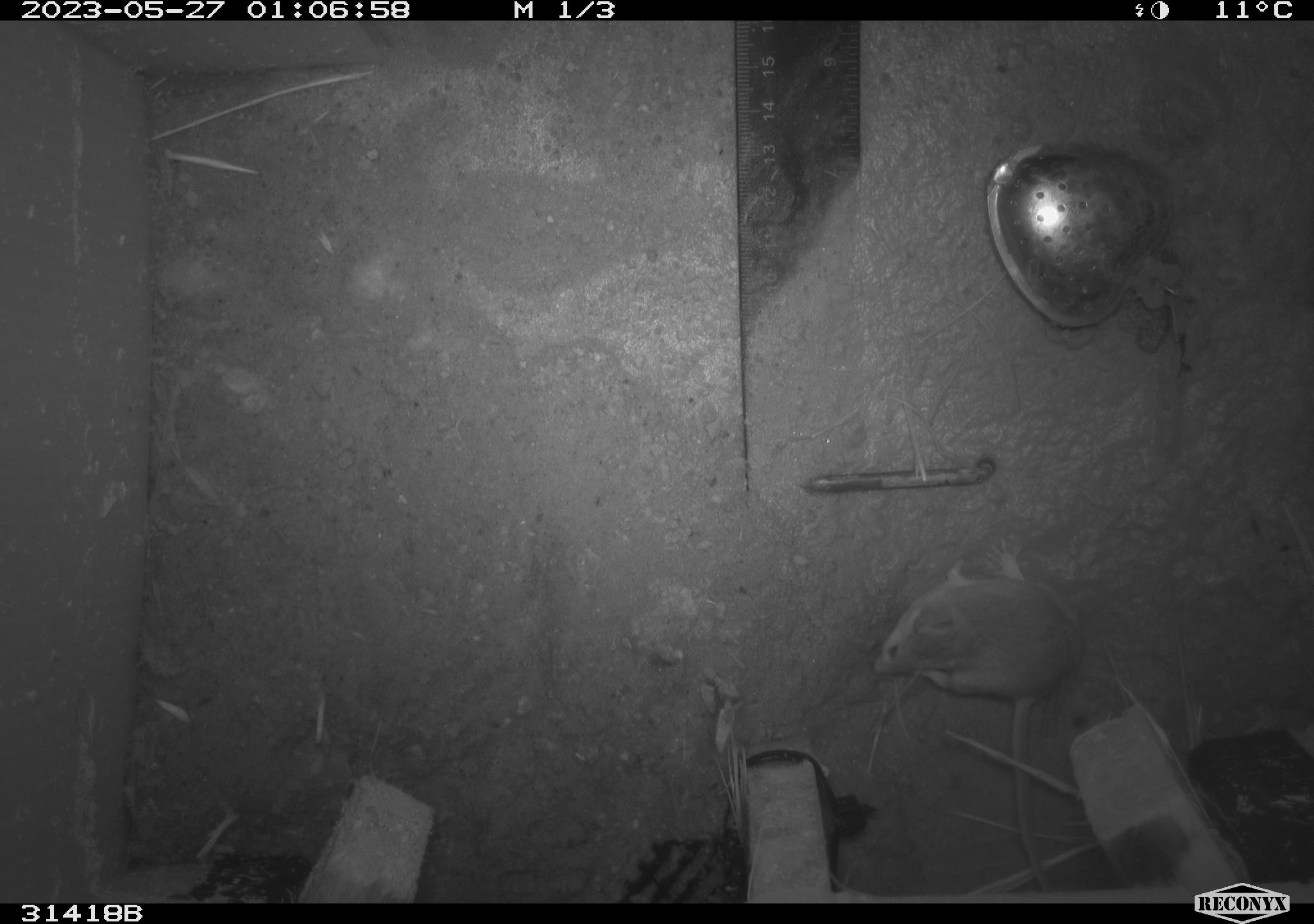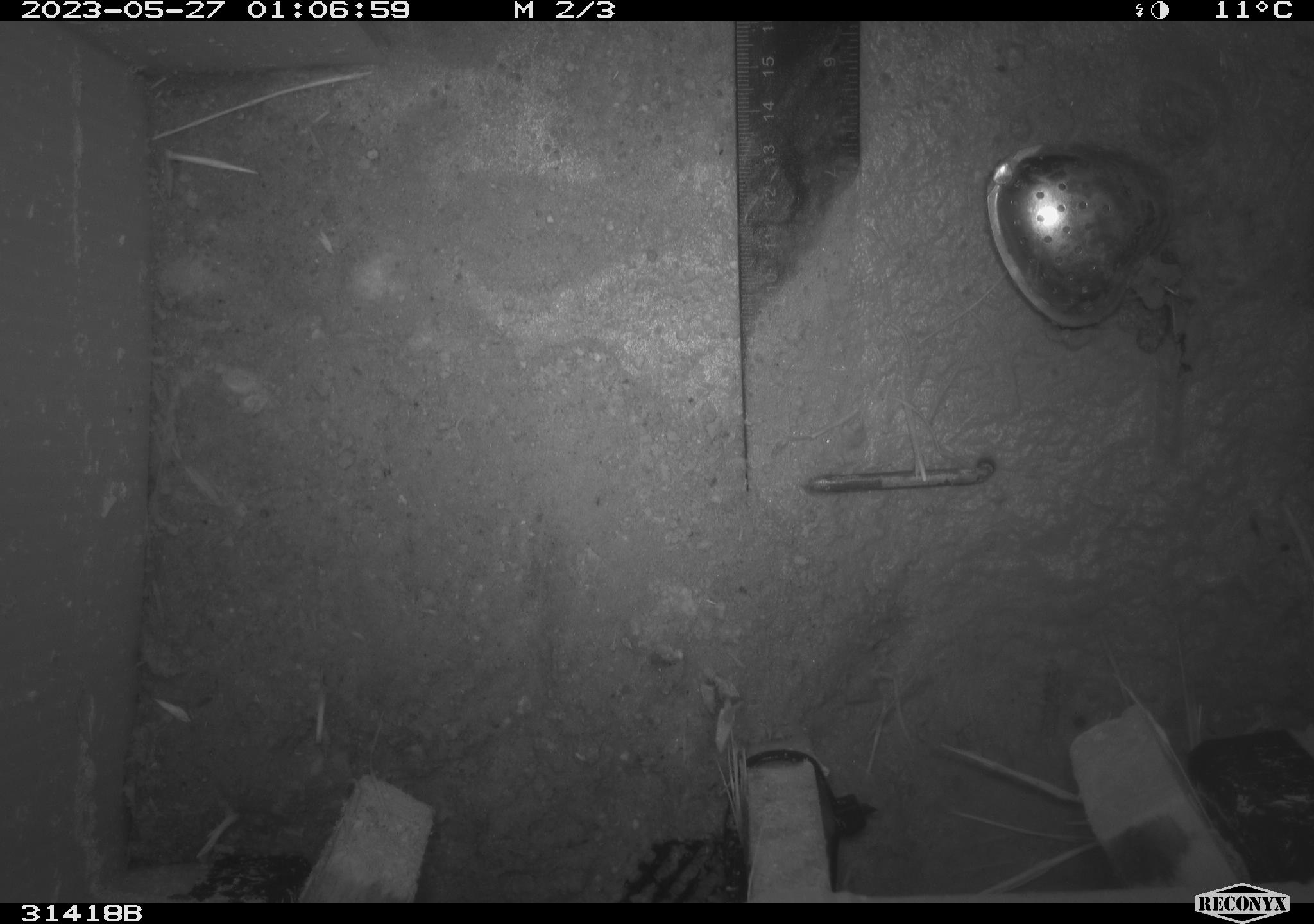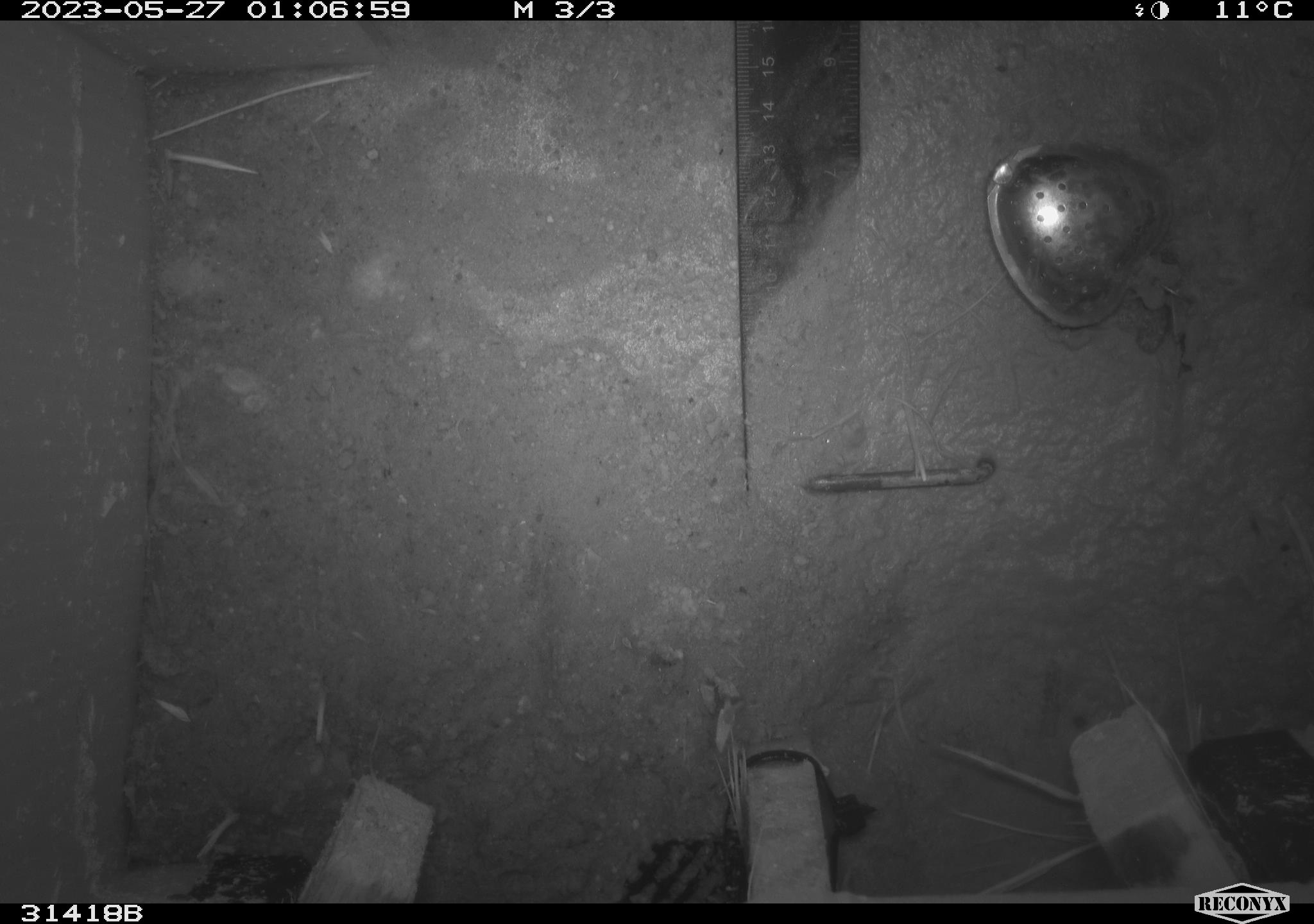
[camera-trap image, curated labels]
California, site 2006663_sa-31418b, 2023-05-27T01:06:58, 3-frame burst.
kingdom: Animalia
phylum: Chordata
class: Mammalia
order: Rodentia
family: Heteromyidae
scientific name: Heteromyidae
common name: kangaroo rats and pocket mice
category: heteromyidae family